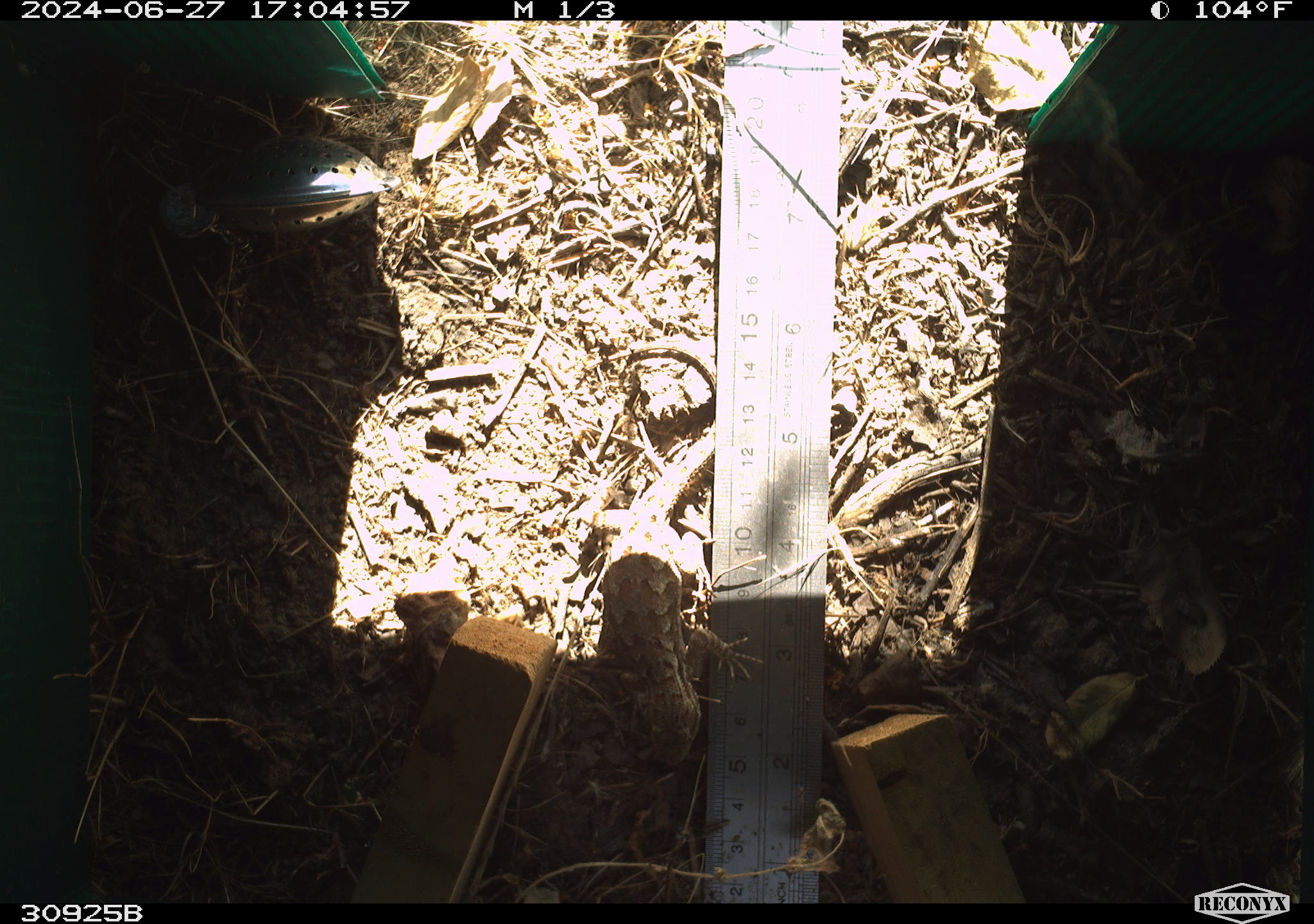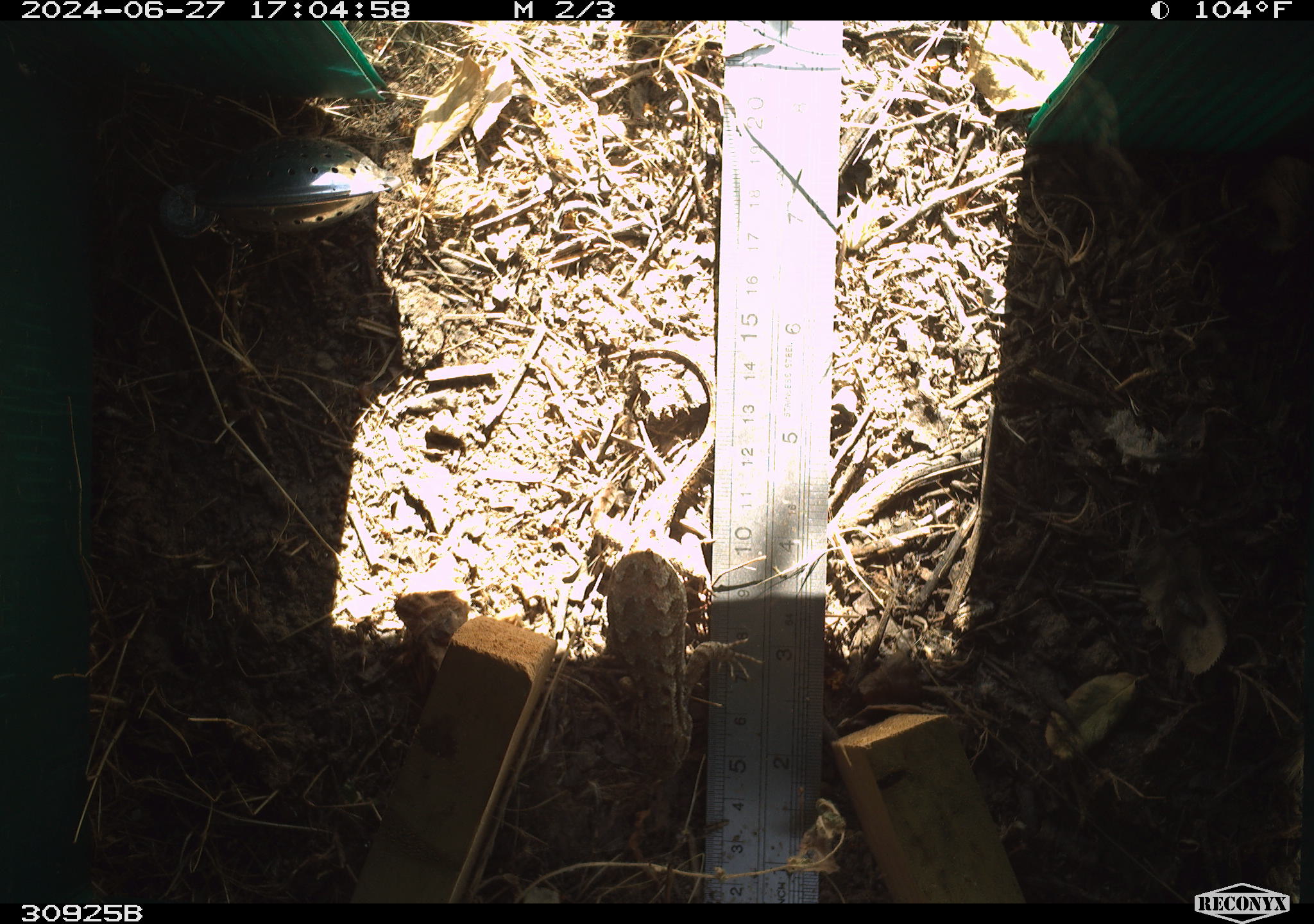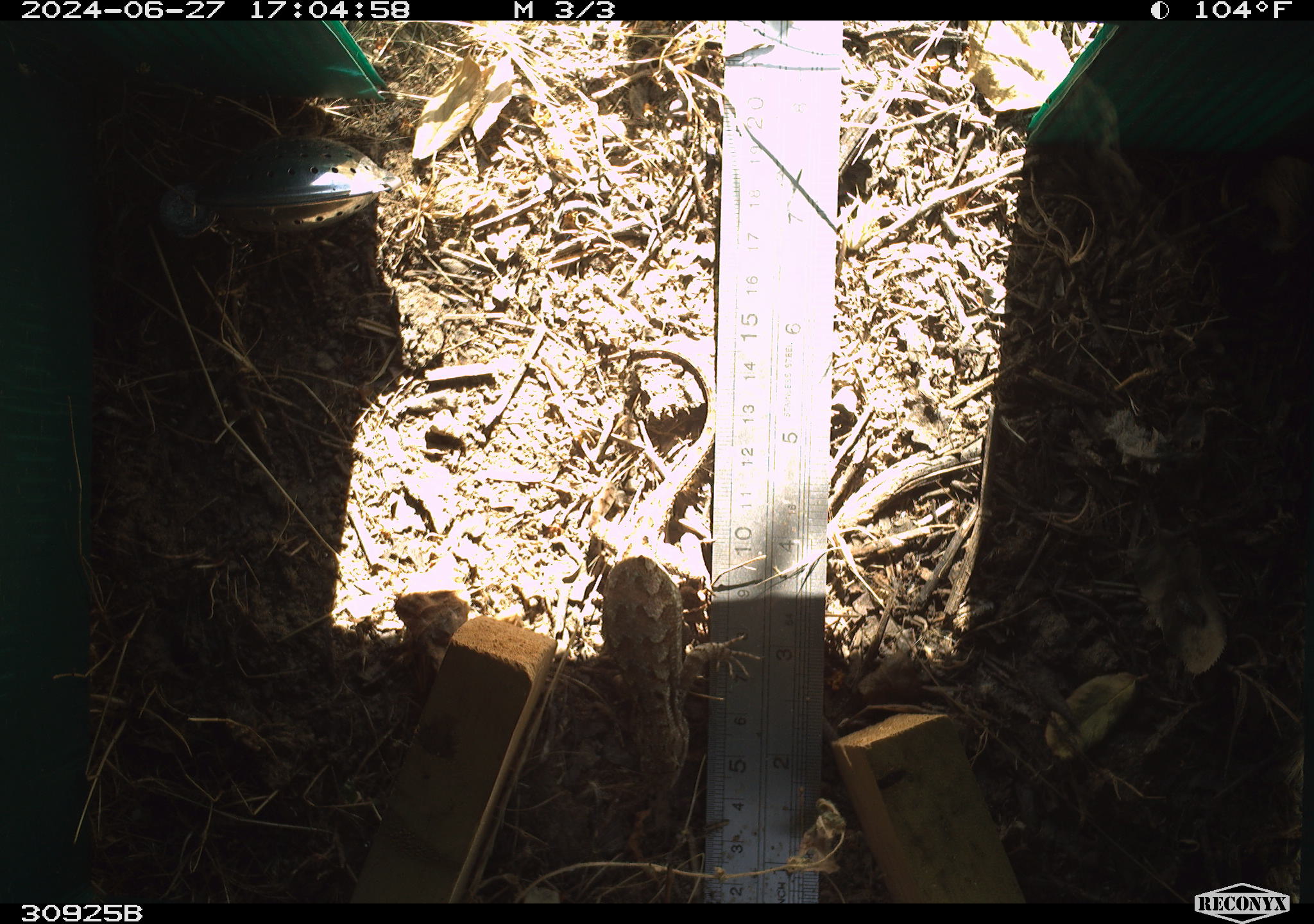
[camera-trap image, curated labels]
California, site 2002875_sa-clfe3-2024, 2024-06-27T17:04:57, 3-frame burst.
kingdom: Animalia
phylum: Chordata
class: Reptilia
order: Squamata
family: Phrynosomatidae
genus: Sceloporus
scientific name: Sceloporus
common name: spiny lizards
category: sceloporus species